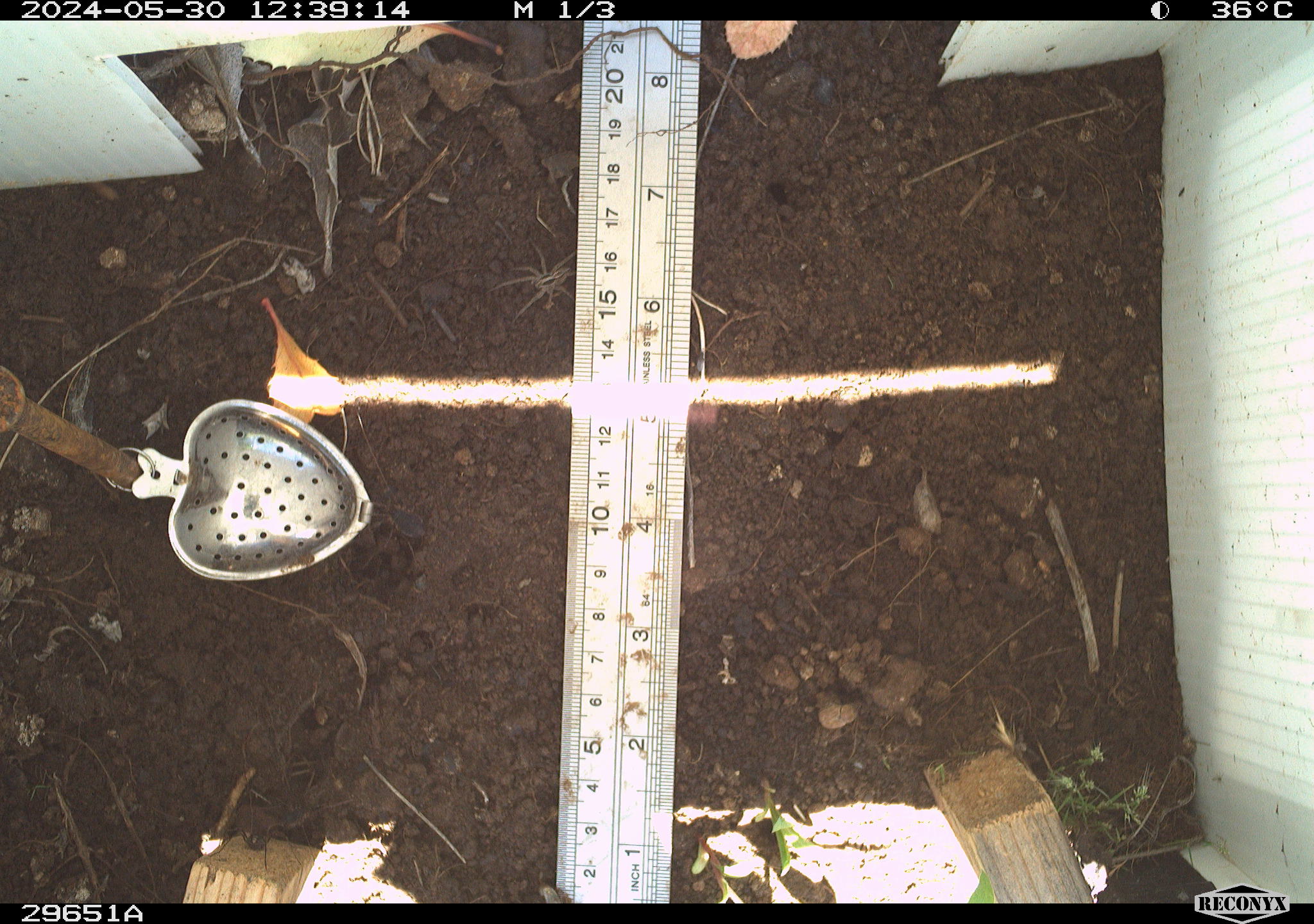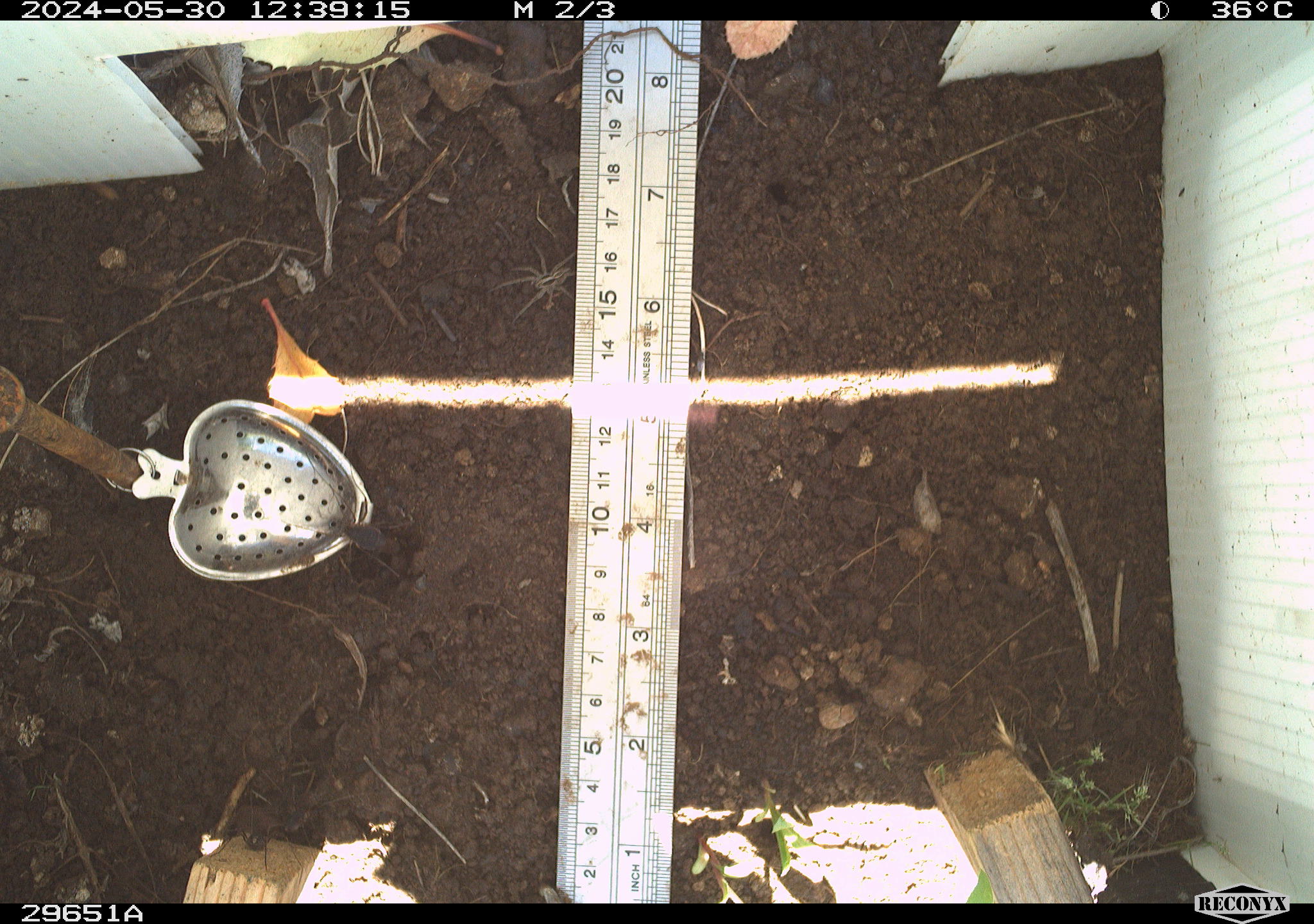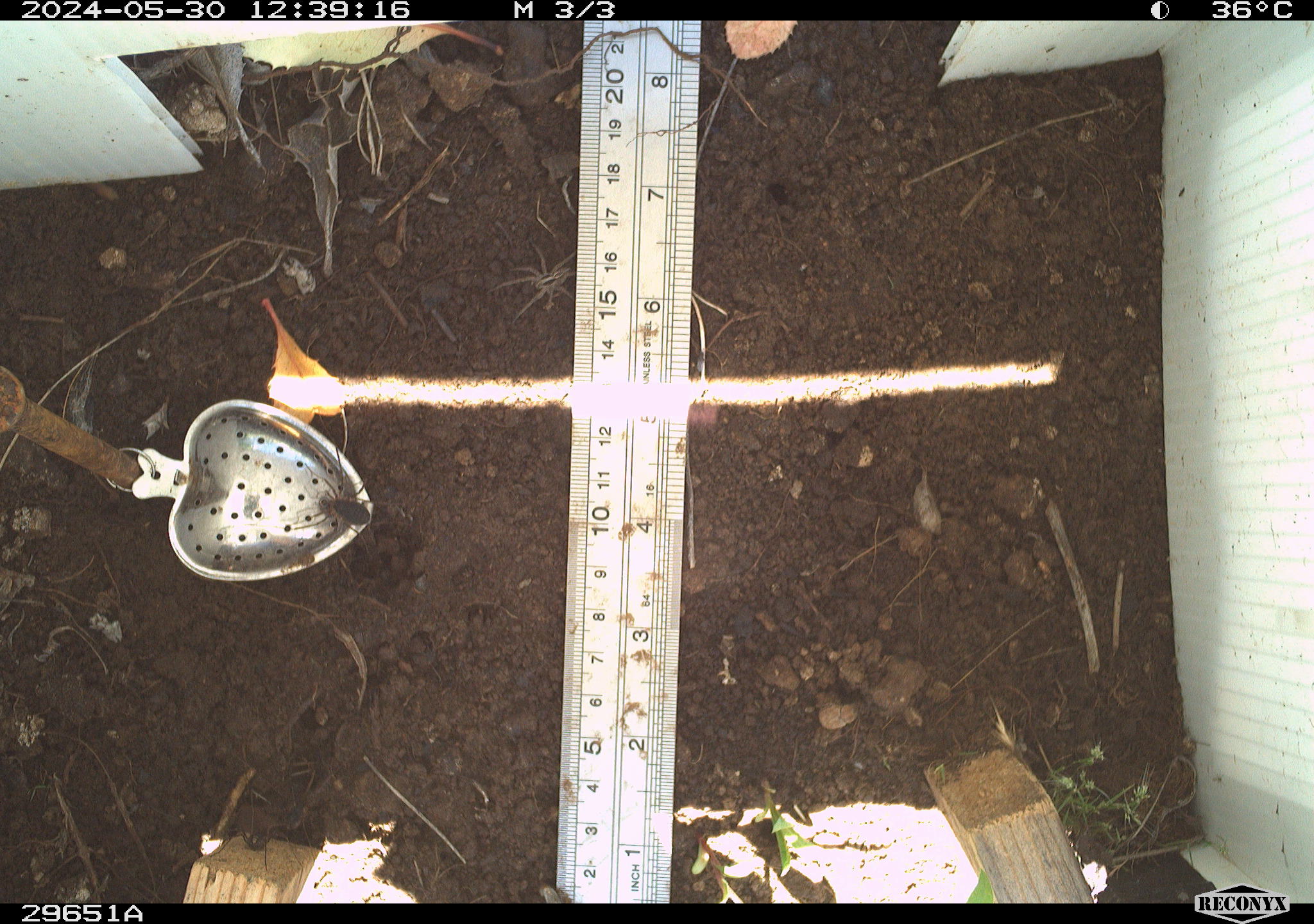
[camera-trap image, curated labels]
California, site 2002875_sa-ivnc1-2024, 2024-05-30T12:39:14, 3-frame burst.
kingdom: Animalia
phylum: Arthropoda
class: Insecta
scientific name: Insecta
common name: insect